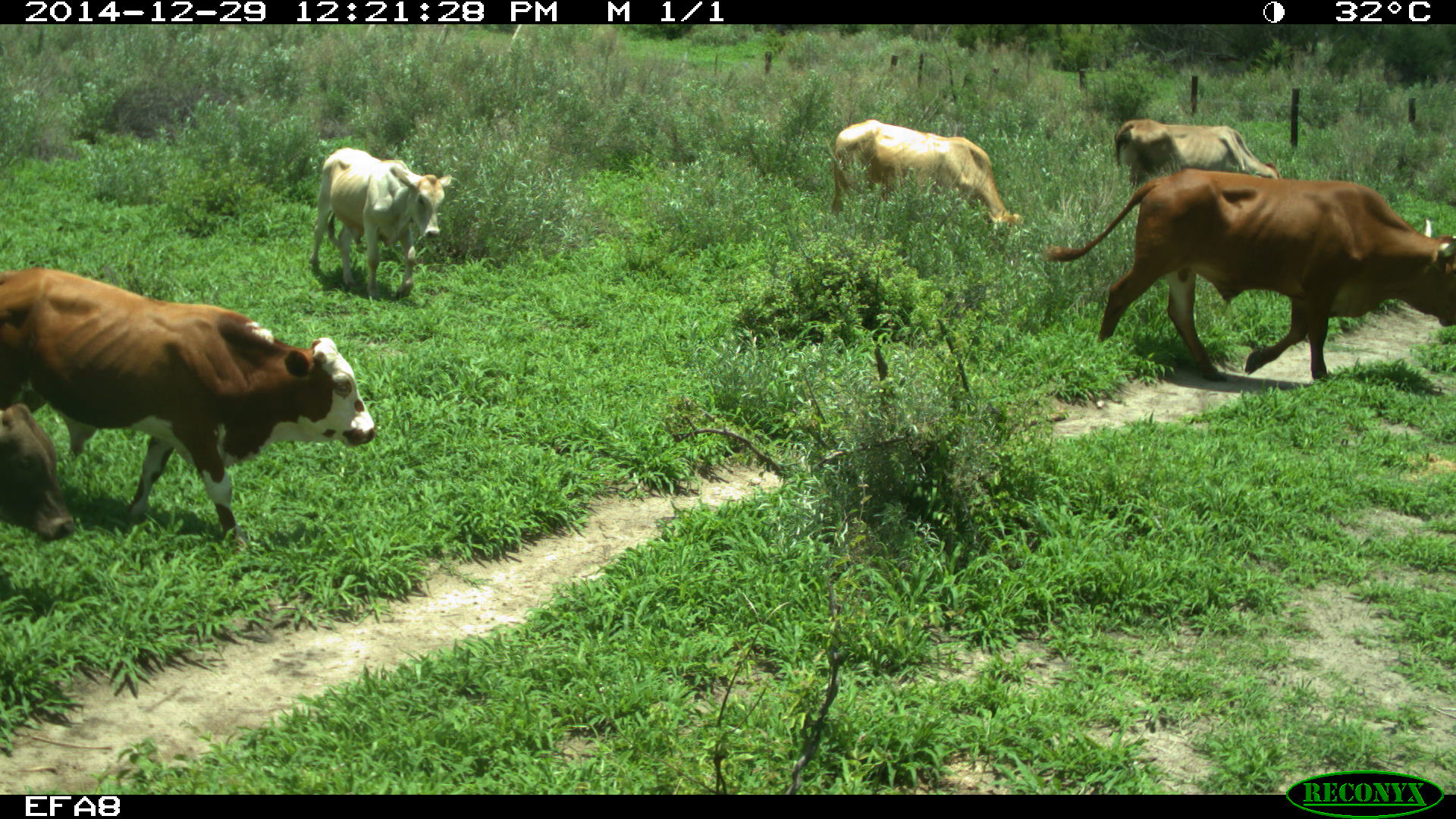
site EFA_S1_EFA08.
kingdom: Animalia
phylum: Chordata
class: Mammalia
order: Artiodactyla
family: Bovidae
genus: Bos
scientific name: Bos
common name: cattle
Cattle (Bos), count 5. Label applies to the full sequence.